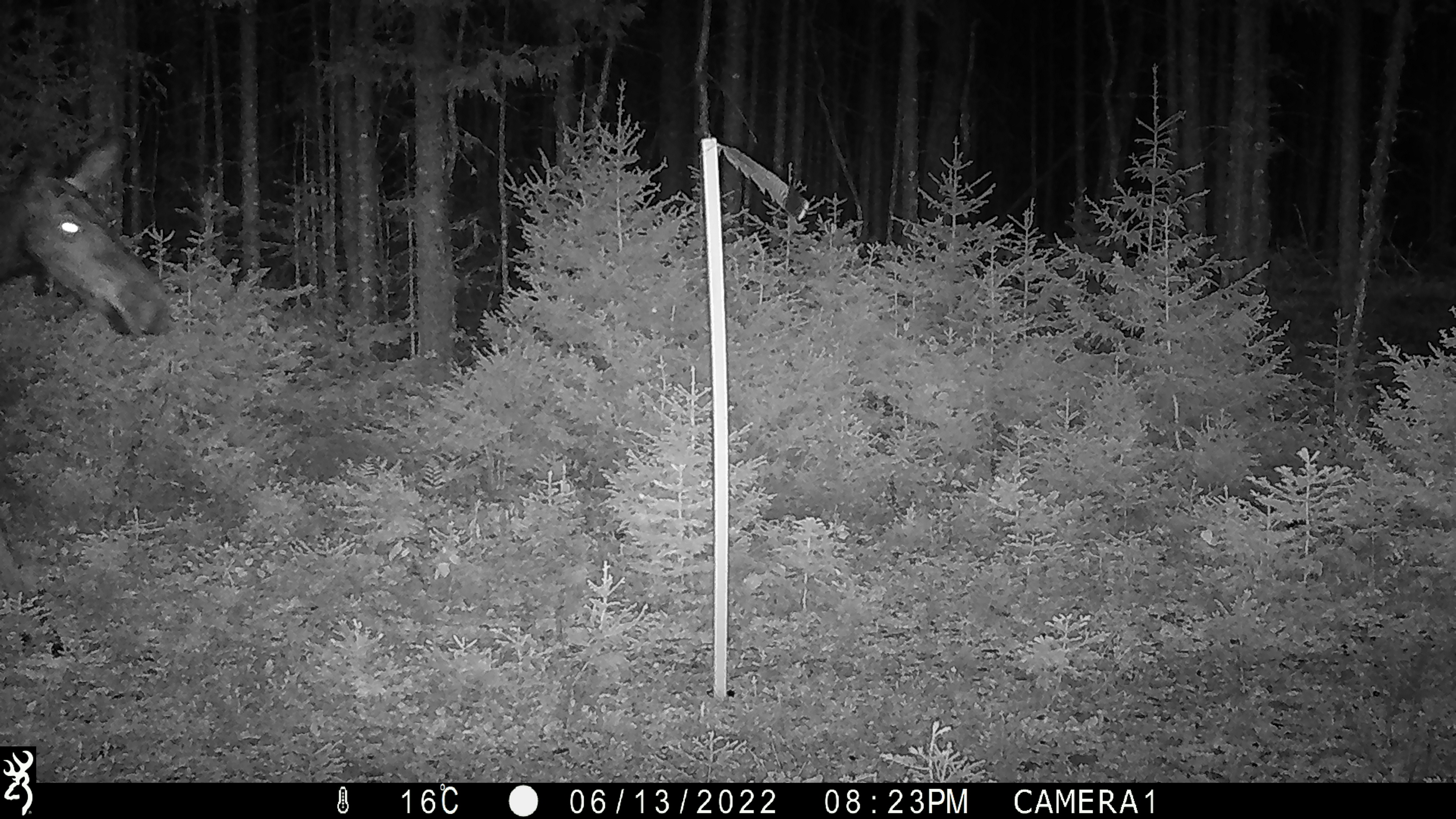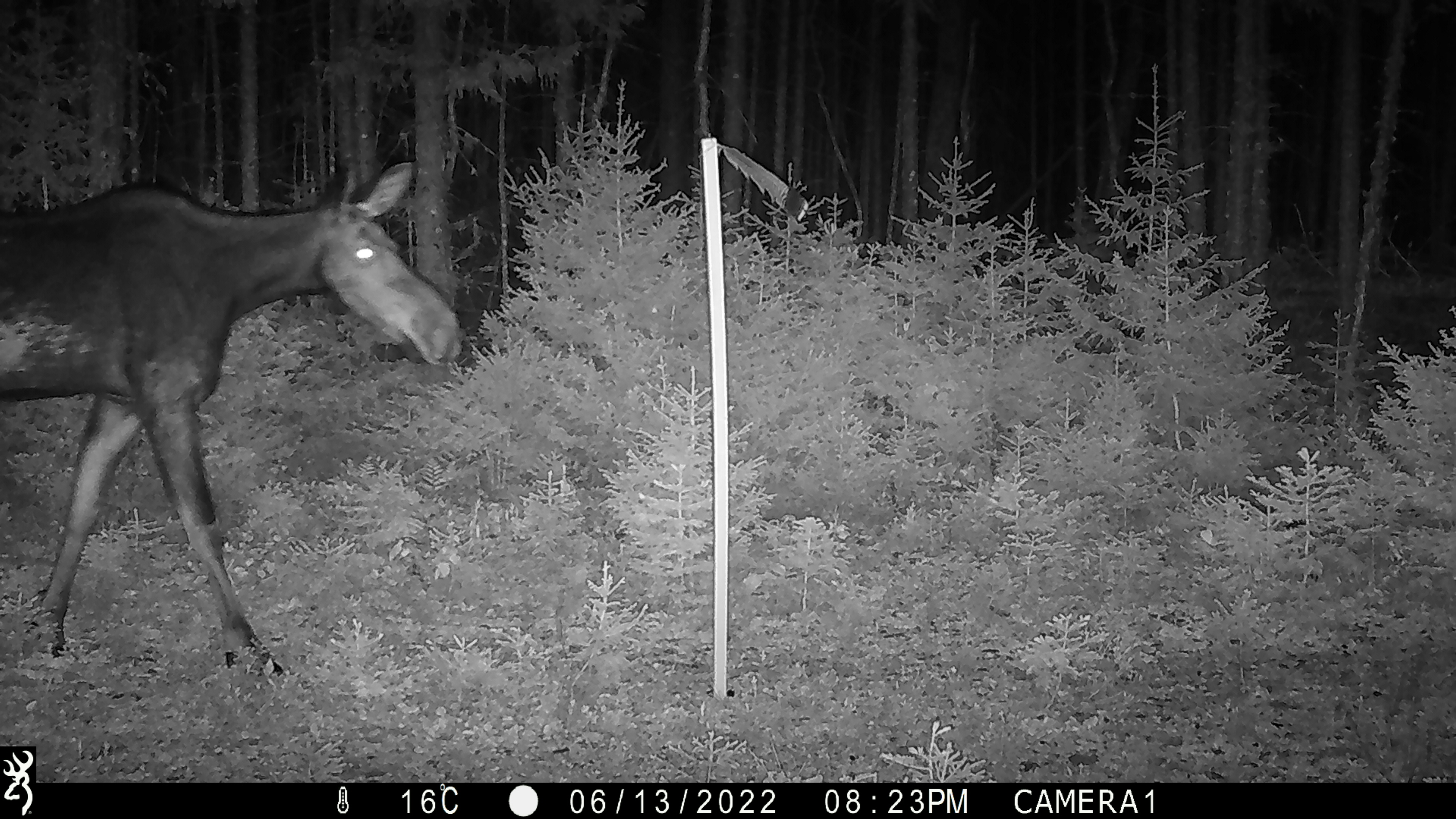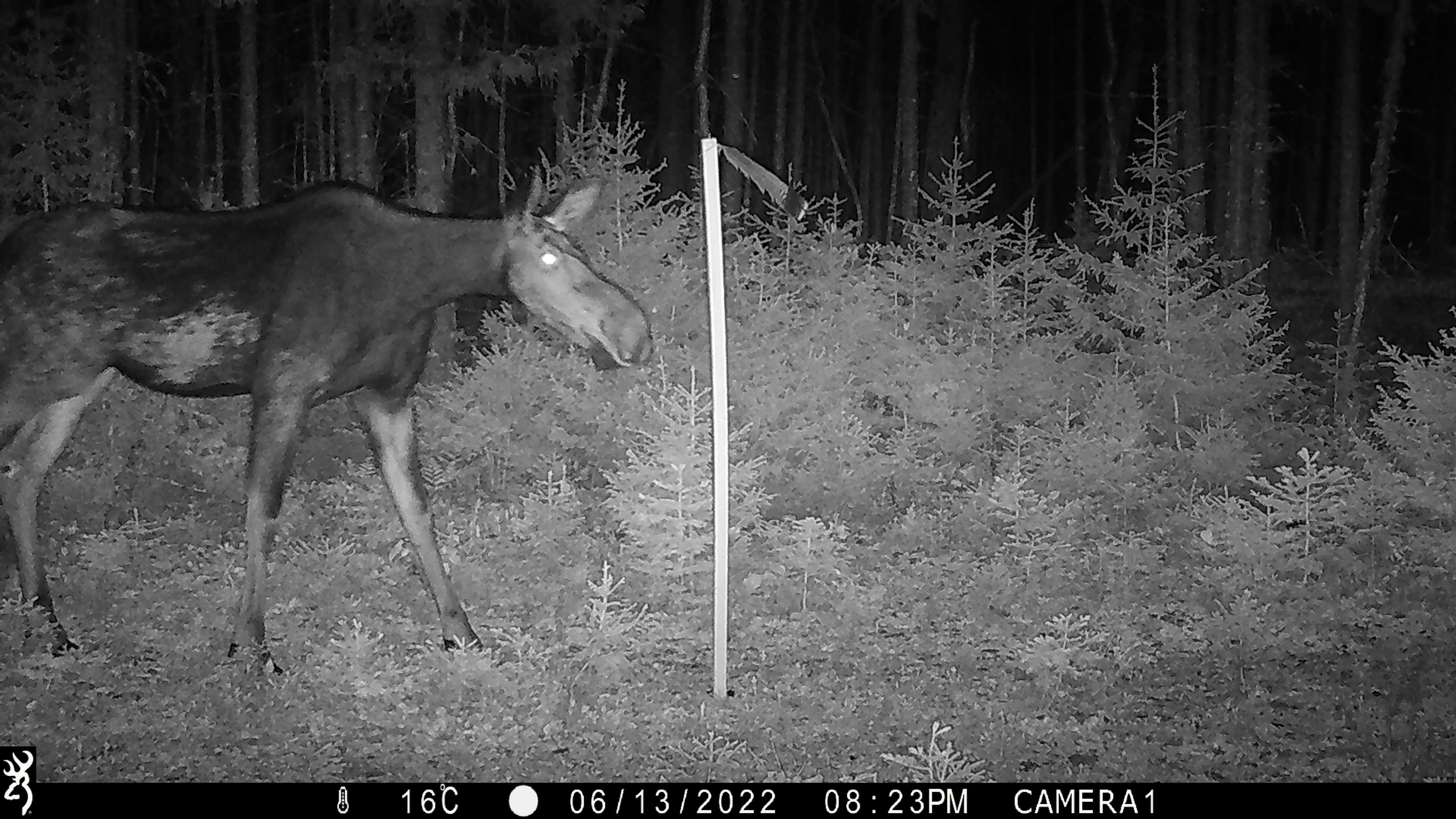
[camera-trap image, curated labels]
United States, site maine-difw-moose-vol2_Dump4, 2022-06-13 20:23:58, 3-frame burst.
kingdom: Animalia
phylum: Chordata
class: Mammalia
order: Artiodactyla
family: Cervidae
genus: Alces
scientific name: Alces alces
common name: moose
Moose (Alces alces).